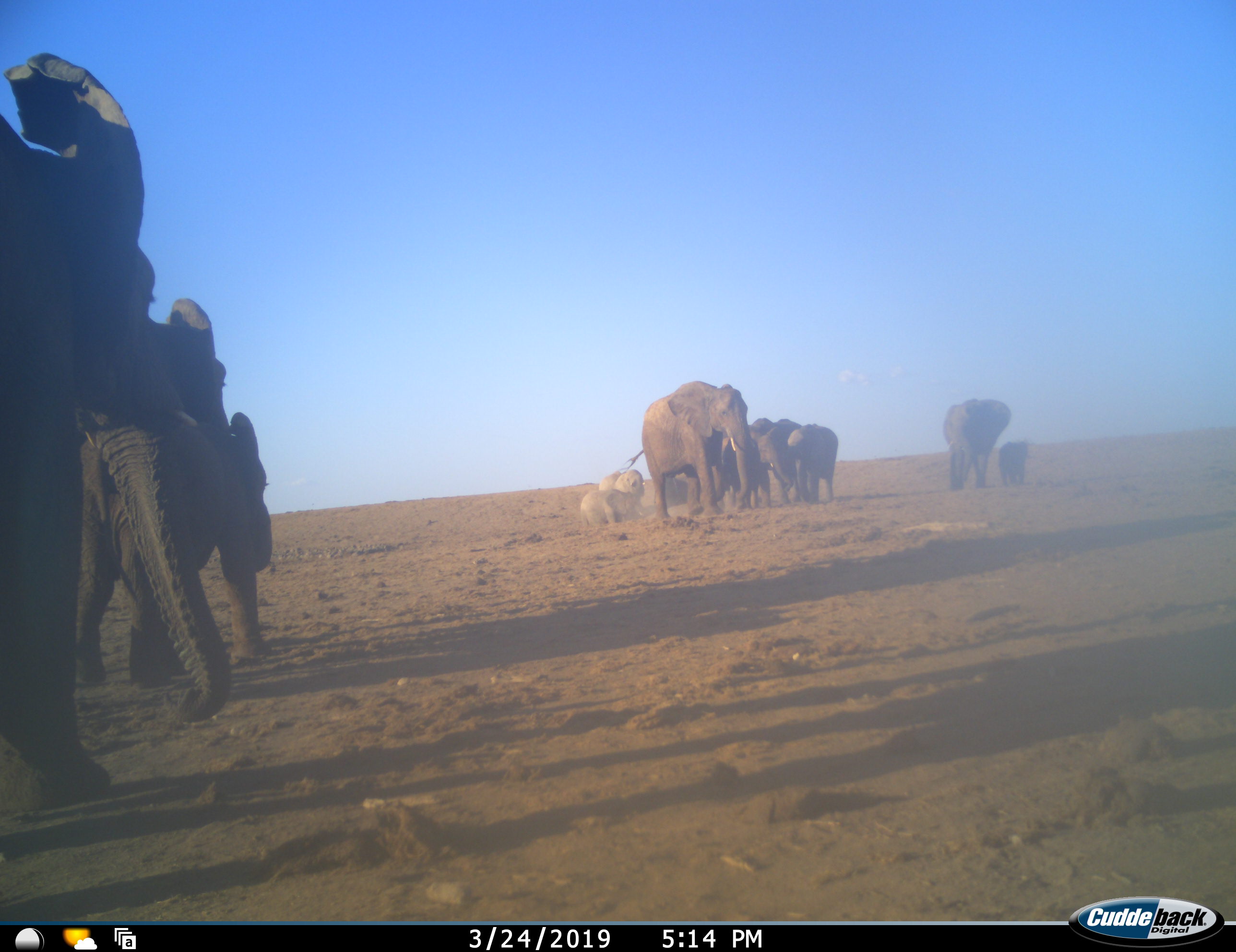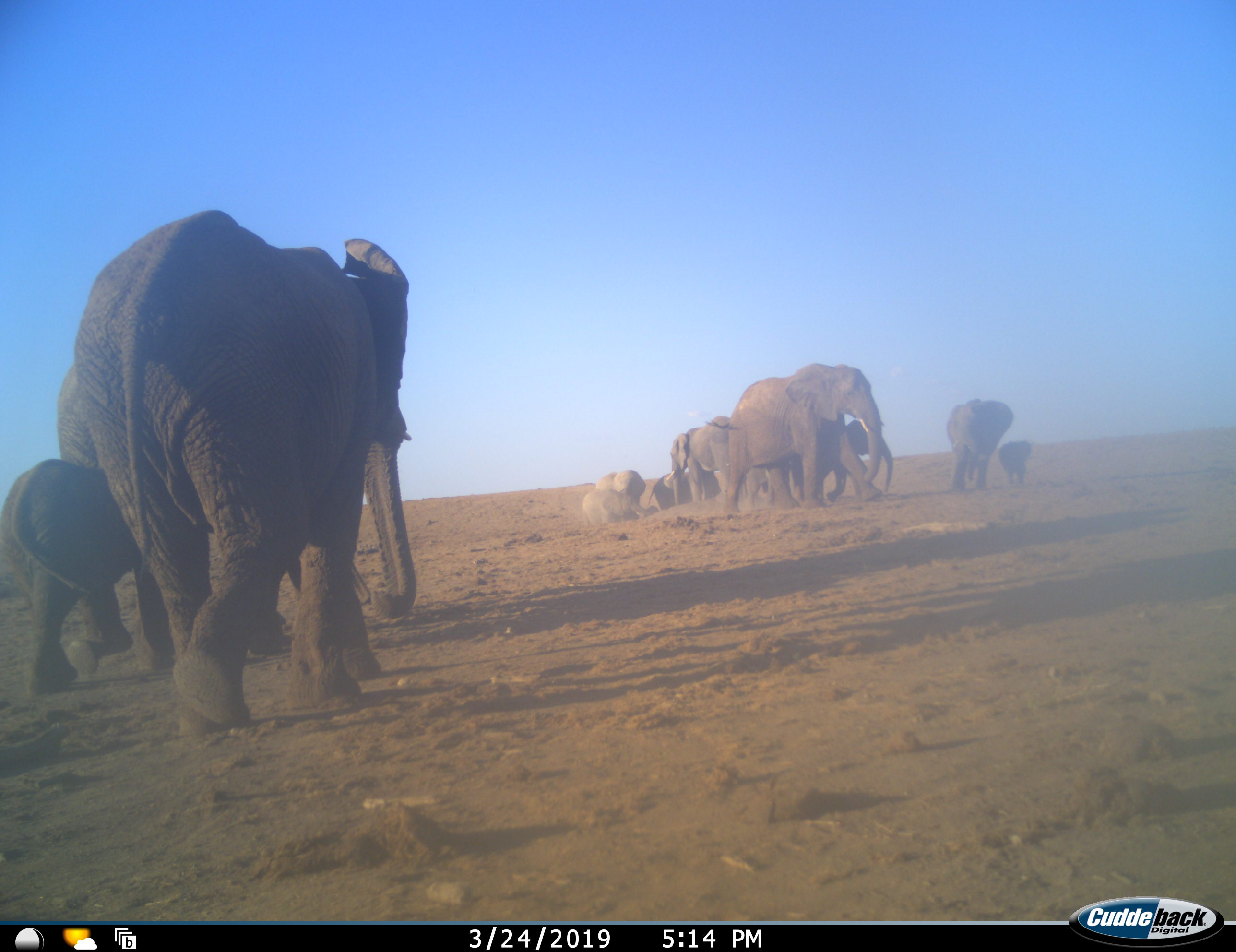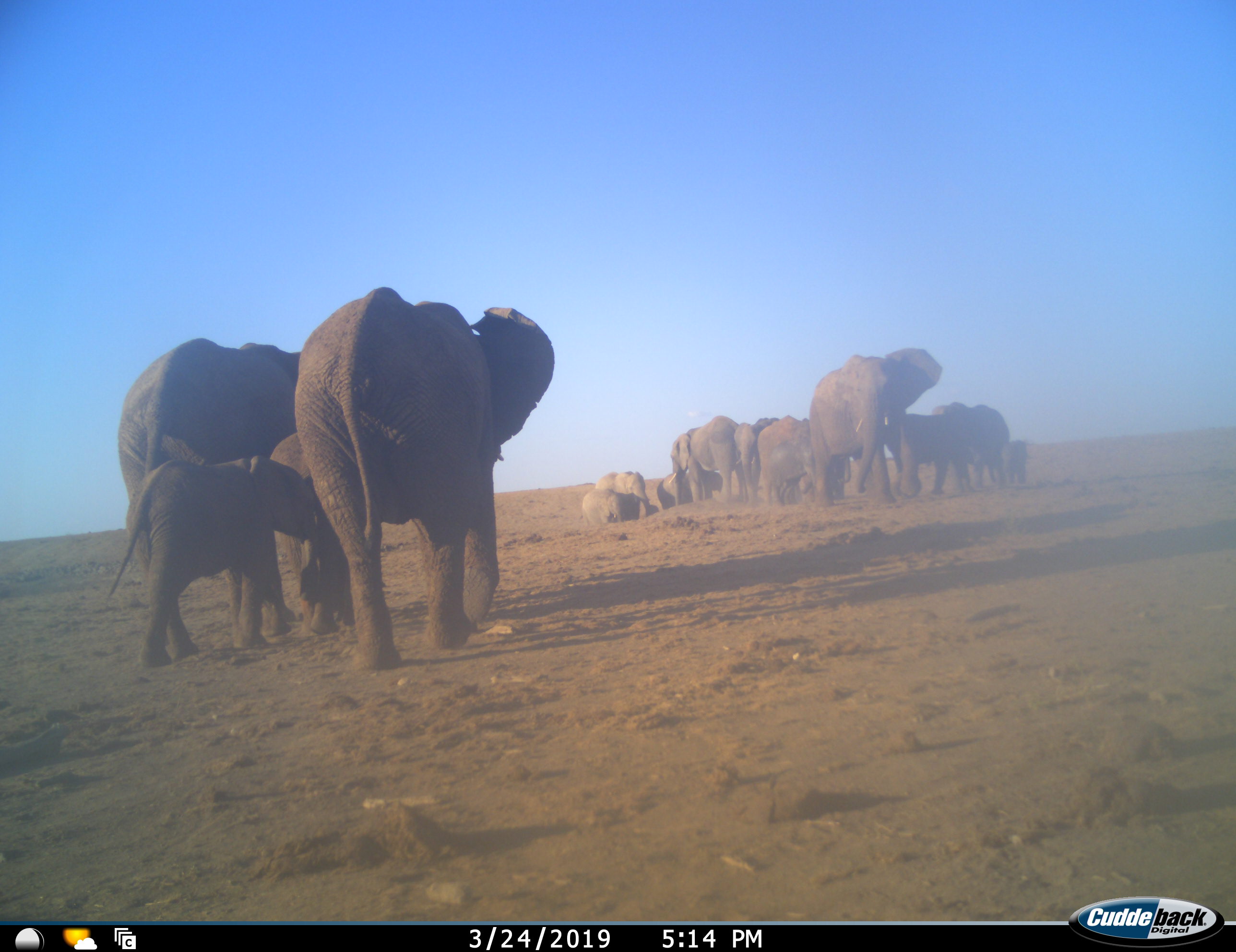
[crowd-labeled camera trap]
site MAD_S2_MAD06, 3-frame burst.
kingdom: Animalia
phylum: Chordata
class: Mammalia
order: Proboscidea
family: Elephantidae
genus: Loxodonta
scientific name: Loxodonta africana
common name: african bush elephant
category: elephant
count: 11-50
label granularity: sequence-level